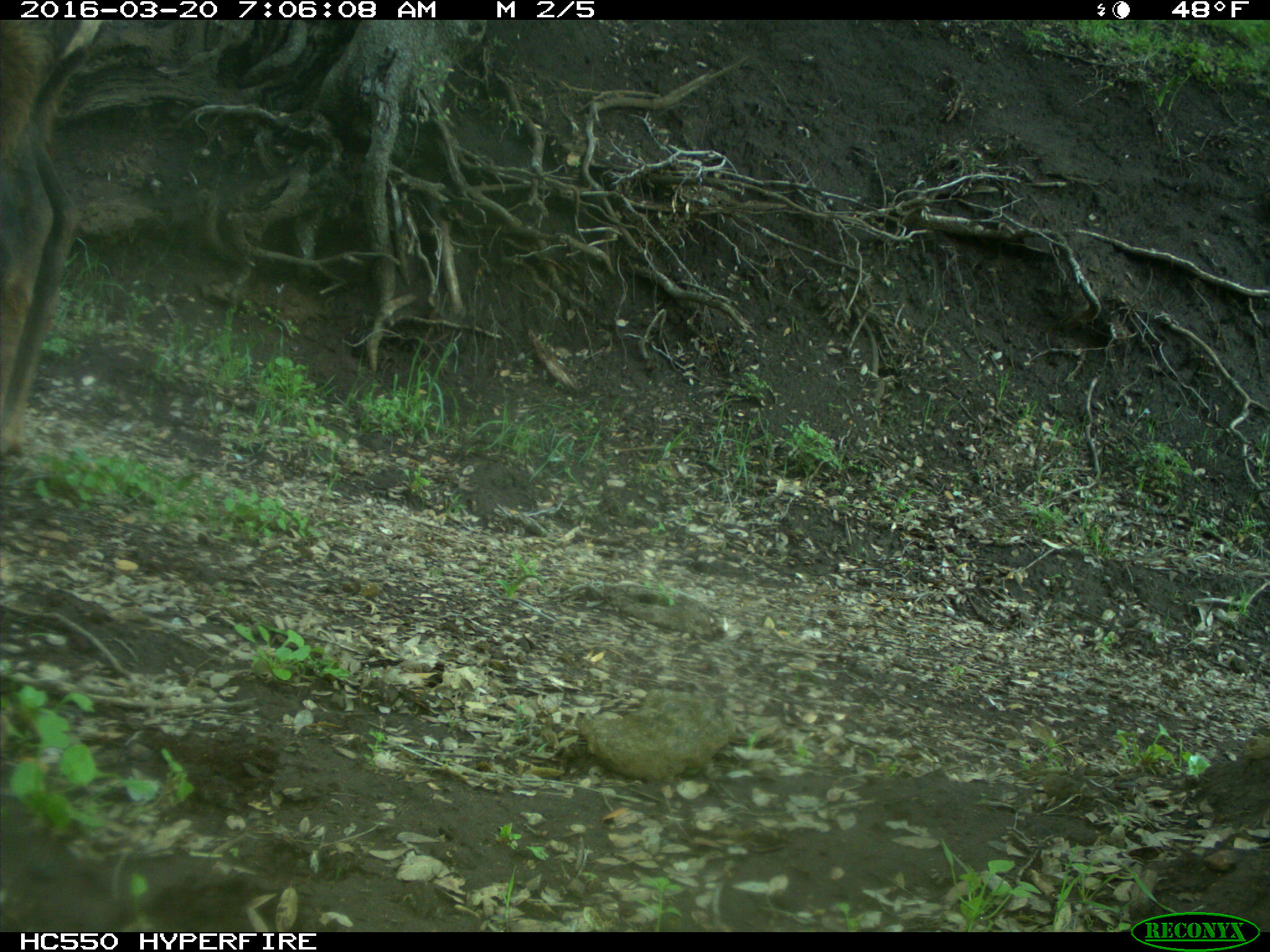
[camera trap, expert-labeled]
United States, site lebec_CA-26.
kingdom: Animalia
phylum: Chordata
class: Mammalia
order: Artiodactyla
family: Cervidae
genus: Cervus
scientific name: Cervus canadensis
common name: elk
Cervus canadensis (elk).